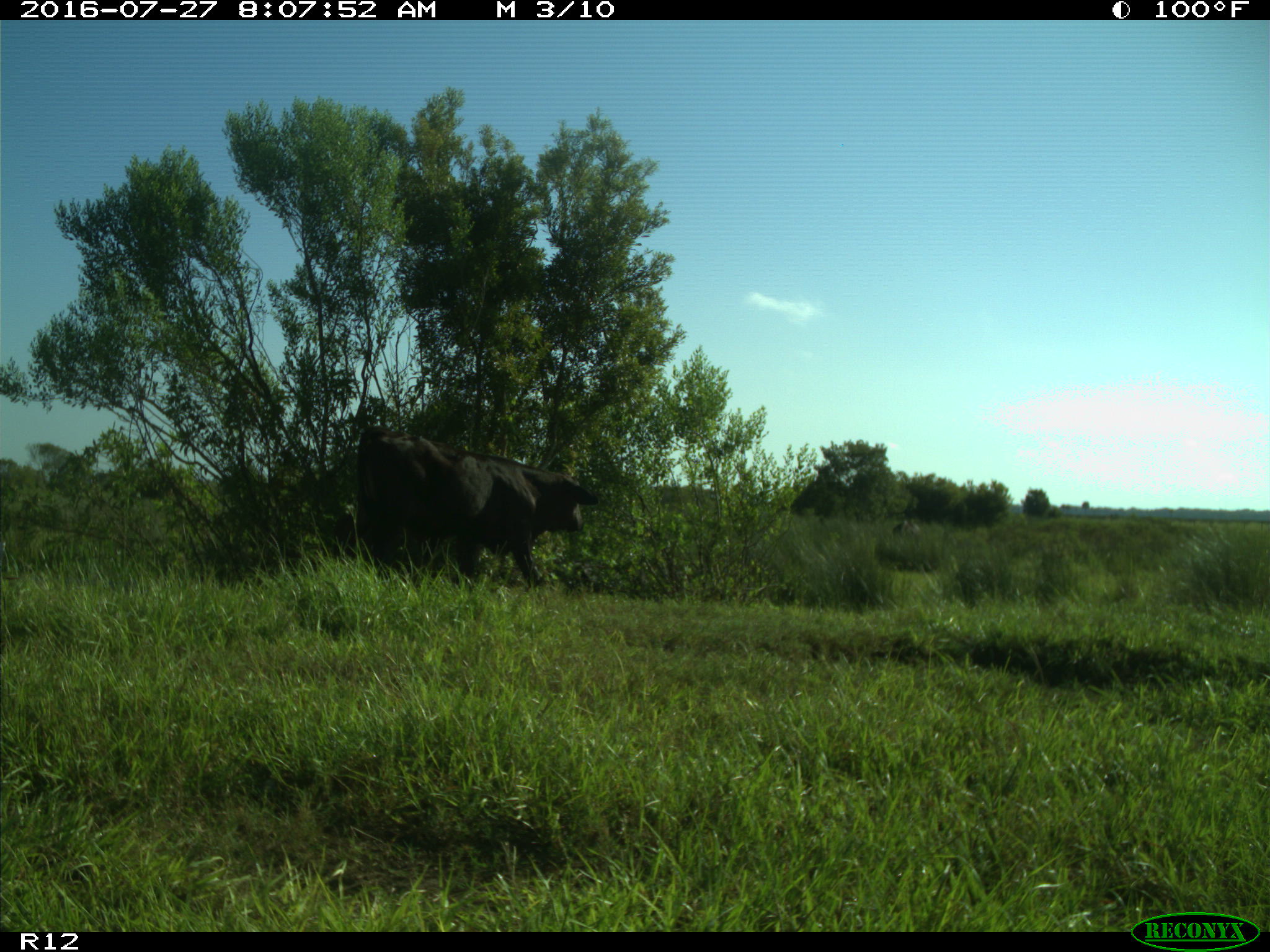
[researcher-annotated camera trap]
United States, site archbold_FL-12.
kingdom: Animalia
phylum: Chordata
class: Mammalia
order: Artiodactyla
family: Bovidae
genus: Bos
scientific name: Bos taurus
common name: domestic cow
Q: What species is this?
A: Bos taurus (domestic cow).